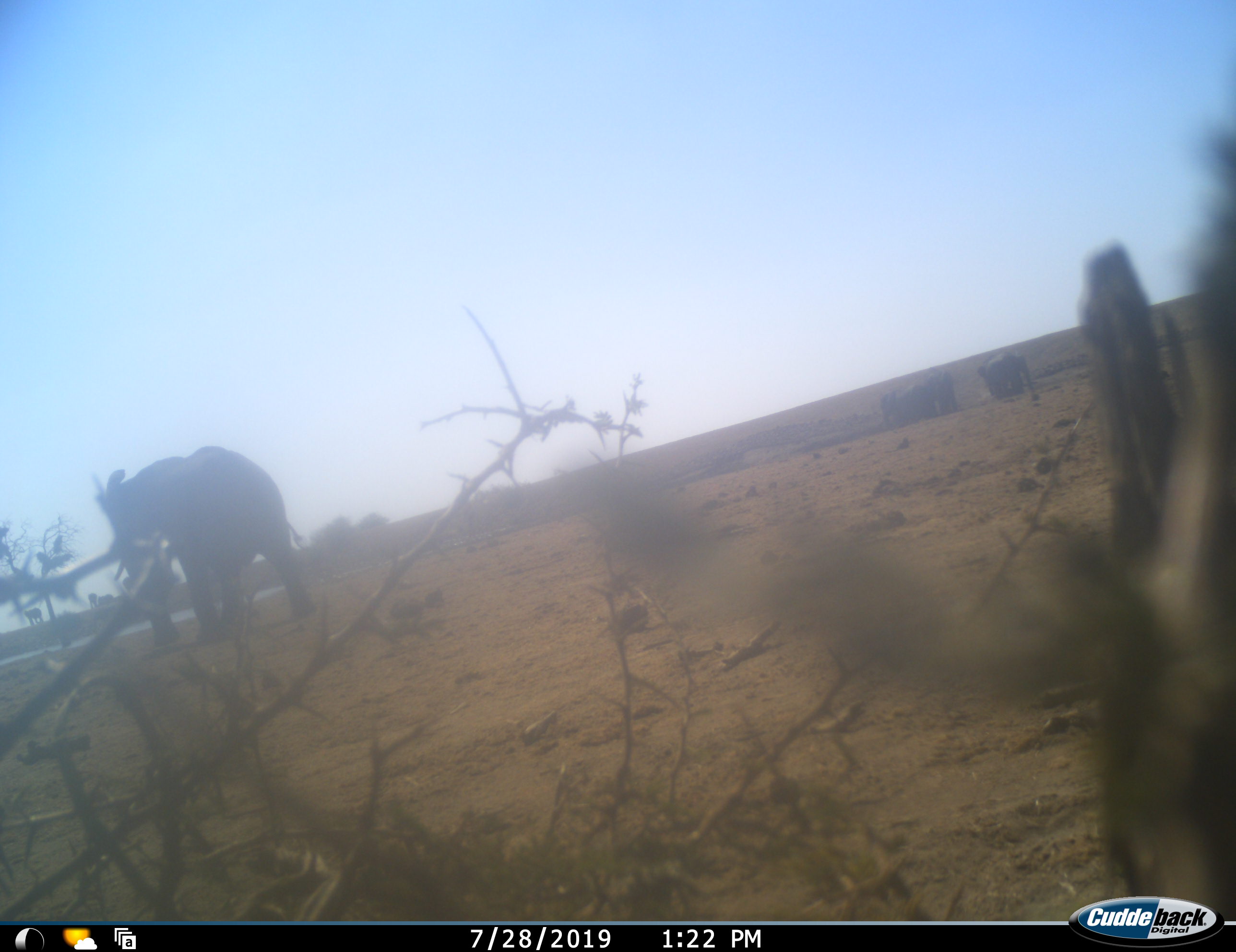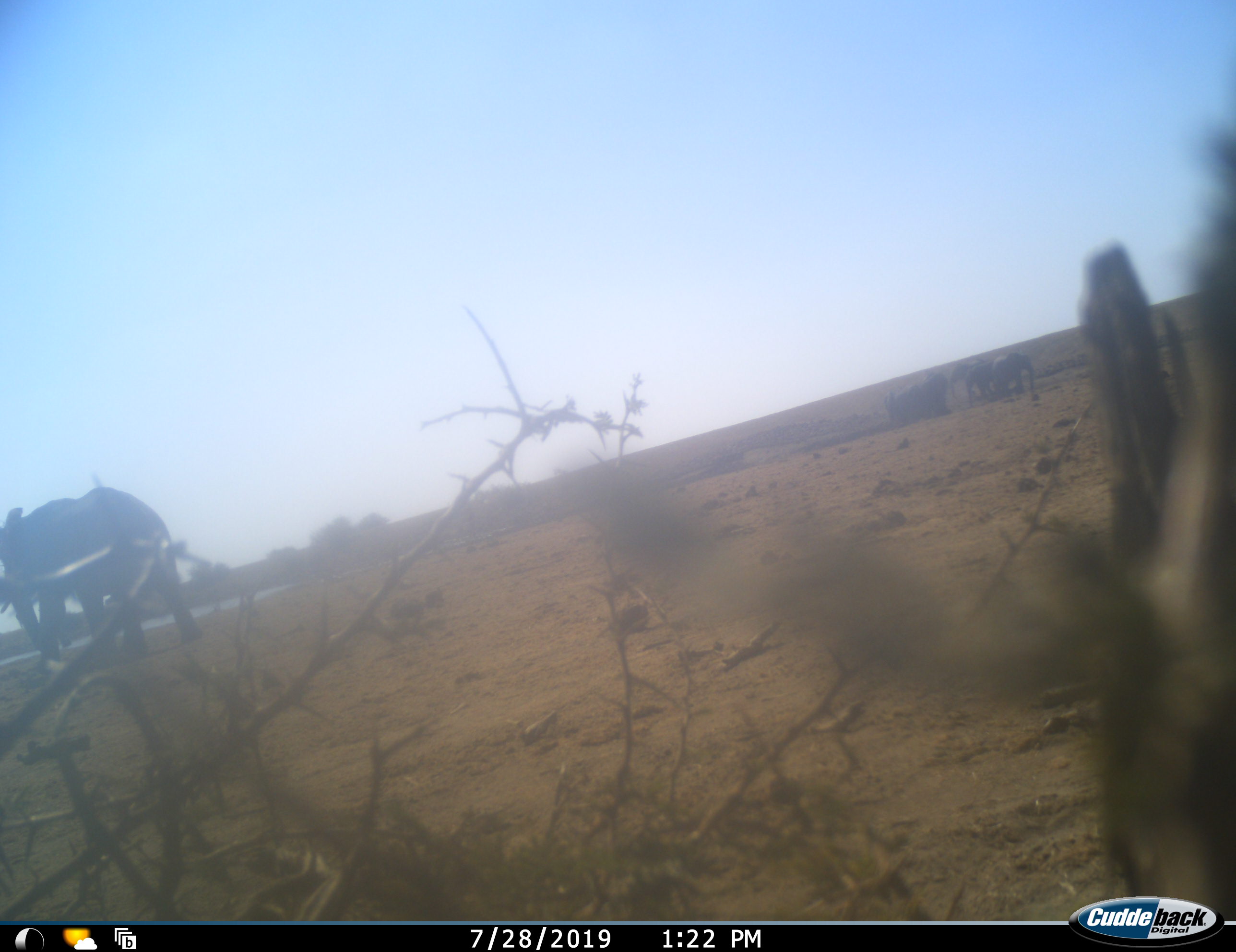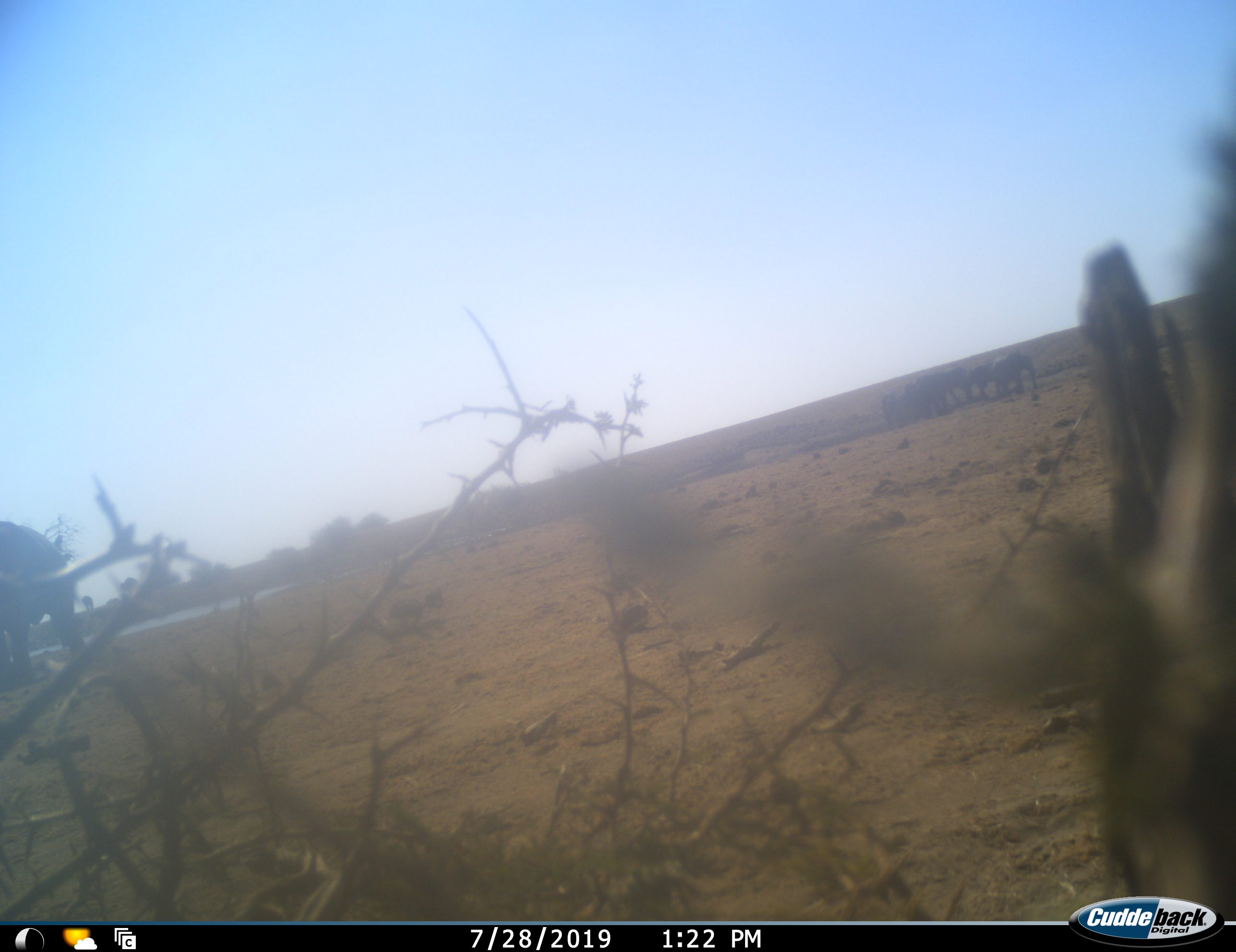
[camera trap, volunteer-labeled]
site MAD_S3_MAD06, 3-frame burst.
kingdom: Animalia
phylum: Chordata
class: Mammalia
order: Proboscidea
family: Elephantidae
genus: Loxodonta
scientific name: Loxodonta africana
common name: african bush elephant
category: elephant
Elephant (african bush elephant) (Loxodonta africana), count 6. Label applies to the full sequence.